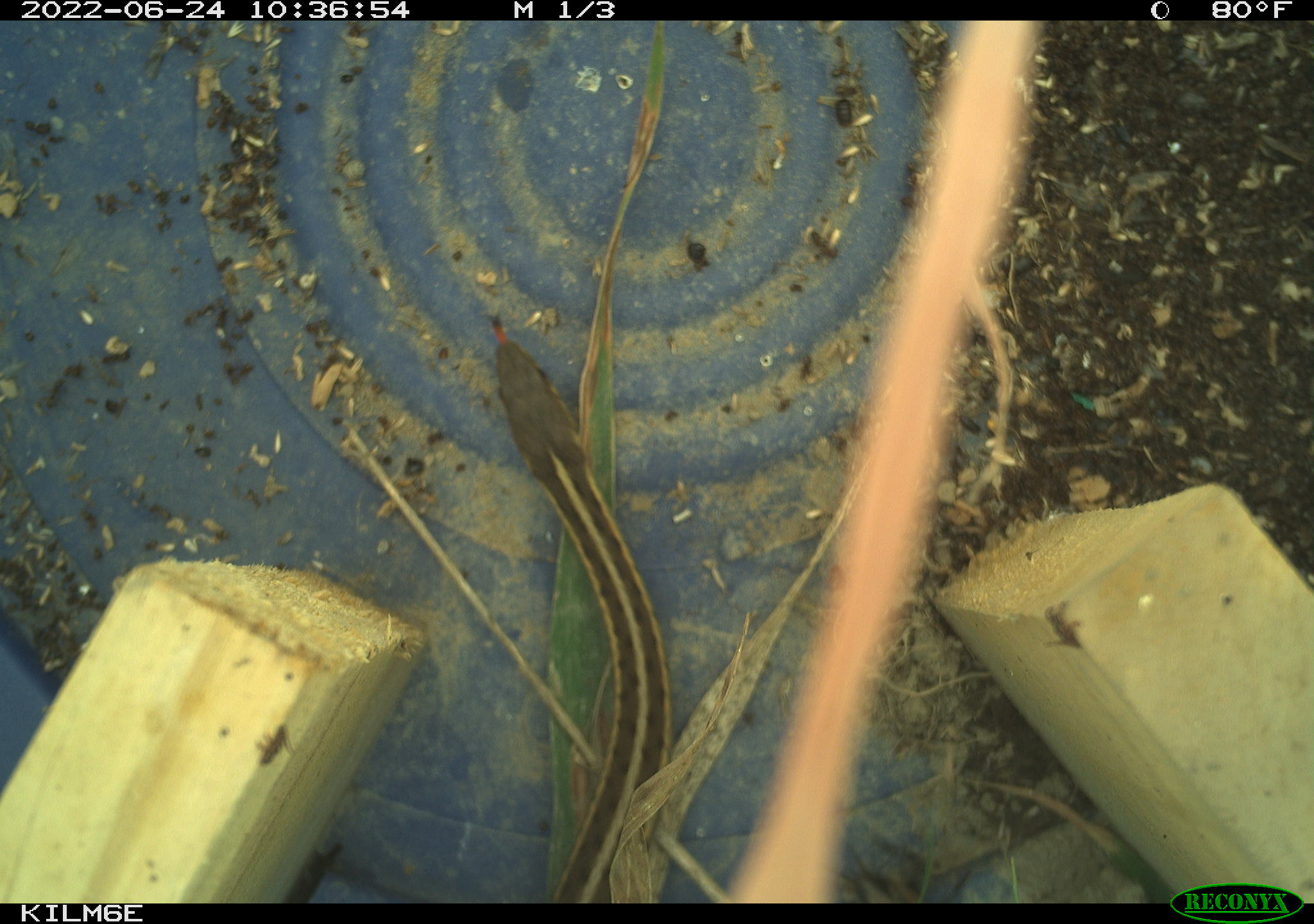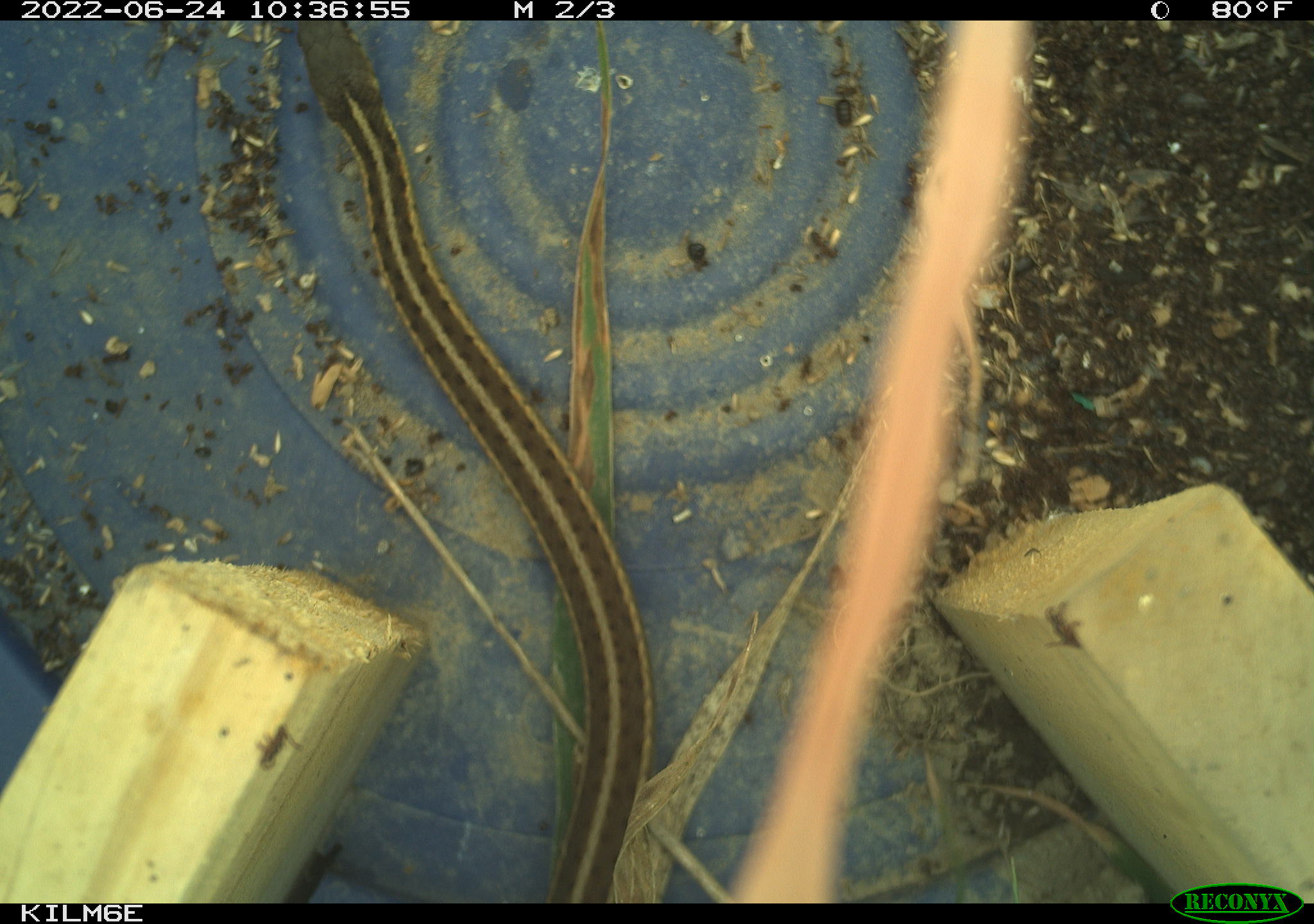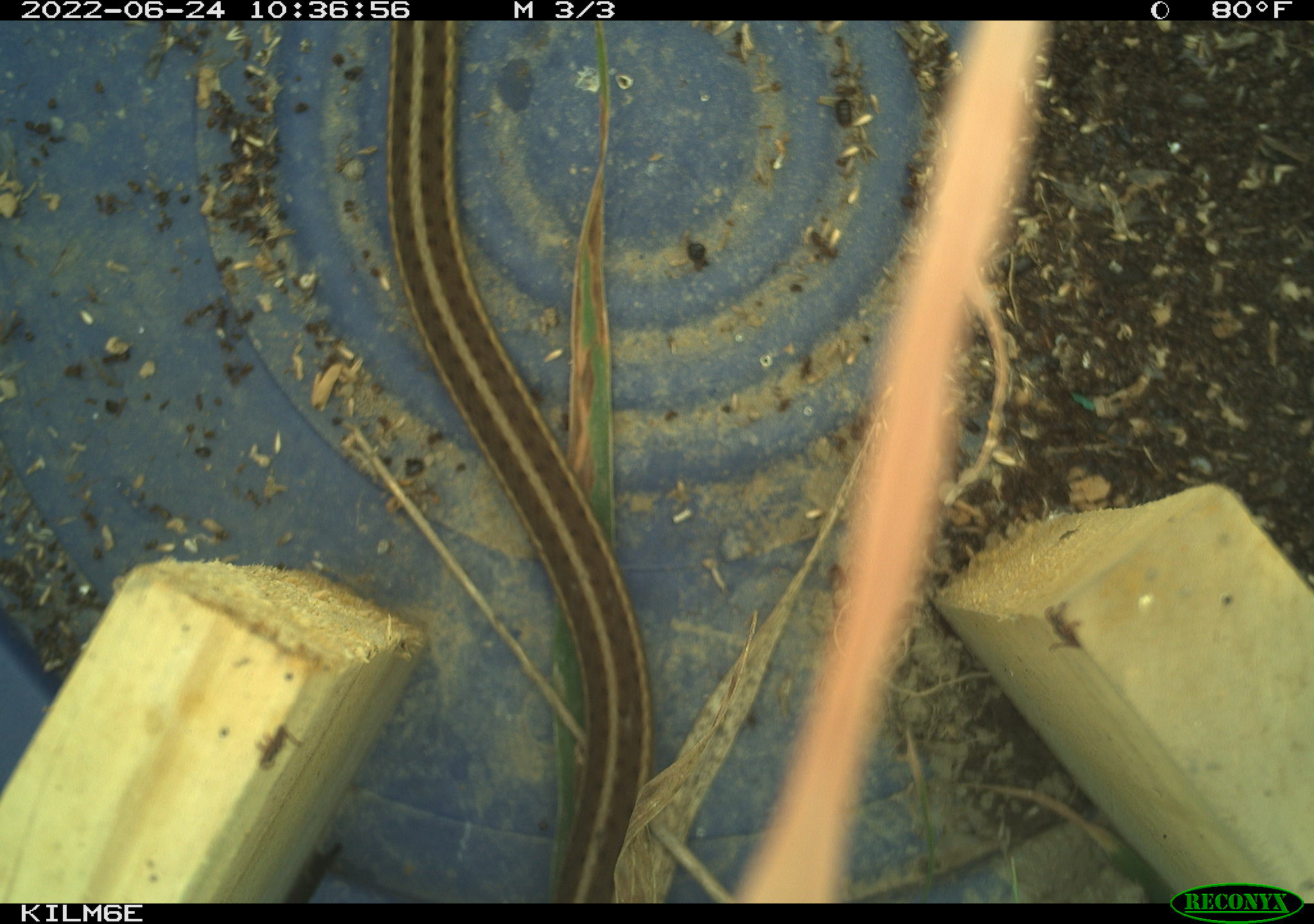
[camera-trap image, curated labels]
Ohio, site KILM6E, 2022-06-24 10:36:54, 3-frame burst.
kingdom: Animalia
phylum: Chordata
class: Reptilia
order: Squamata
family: Colubridae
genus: Thamnophis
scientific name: Thamnophis sirtalis sirtalis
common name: eastern gartersnake